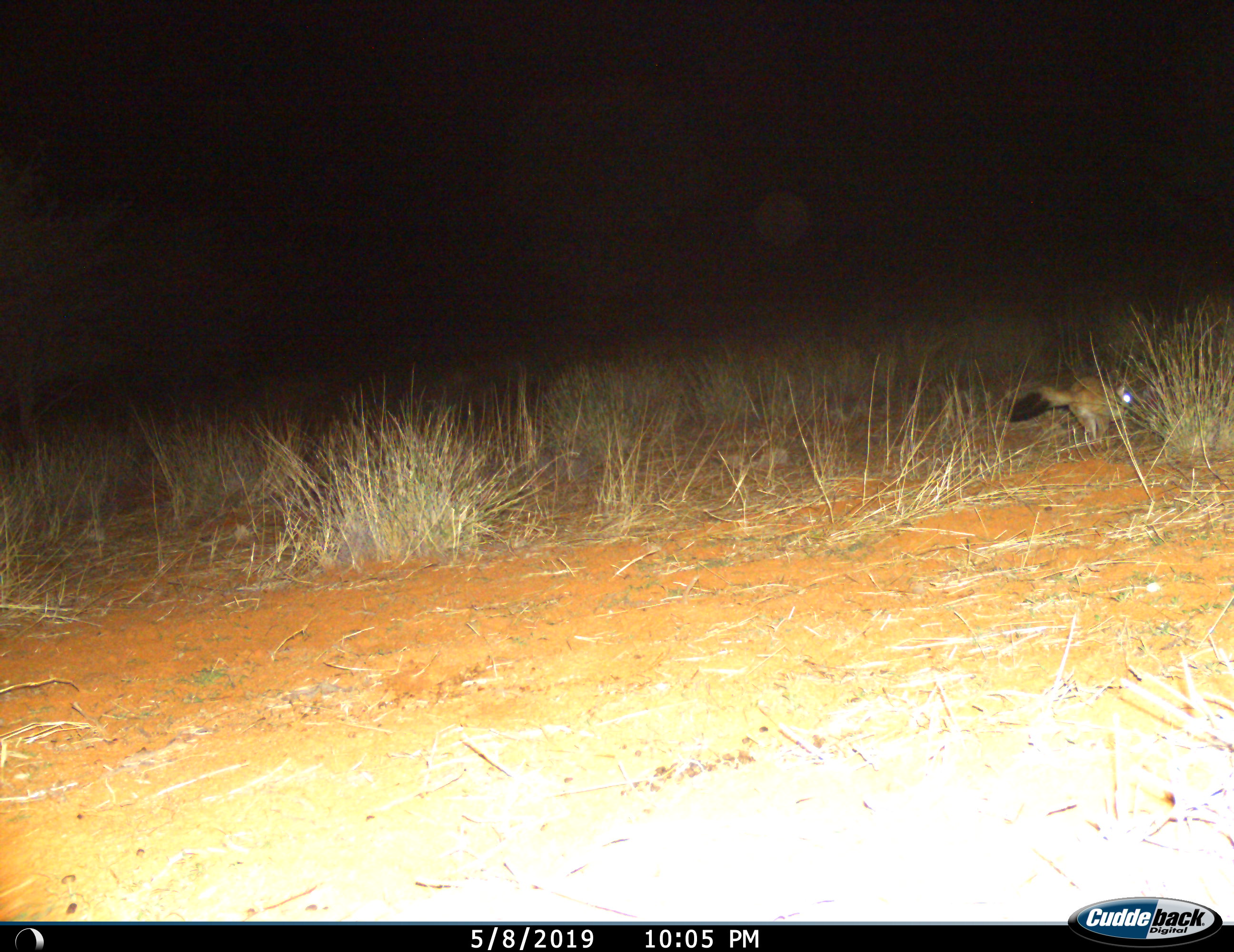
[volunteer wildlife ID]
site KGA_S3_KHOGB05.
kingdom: Animalia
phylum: Chordata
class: Mammalia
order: Rodentia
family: Pedetidae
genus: Pedetes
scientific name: Pedetes capensis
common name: springhare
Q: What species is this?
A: Springhare (Pedetes capensis).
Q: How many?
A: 1.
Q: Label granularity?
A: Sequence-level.